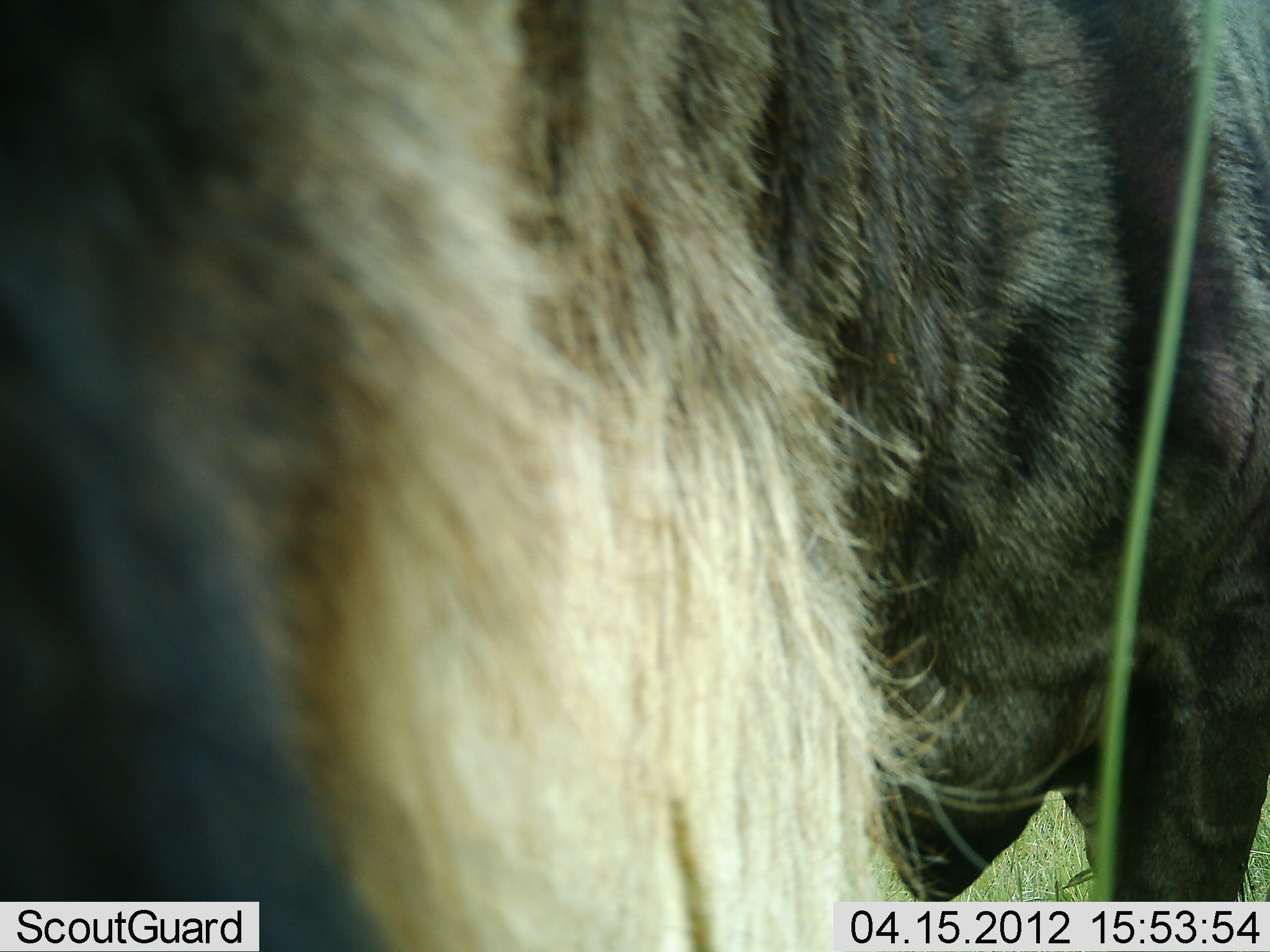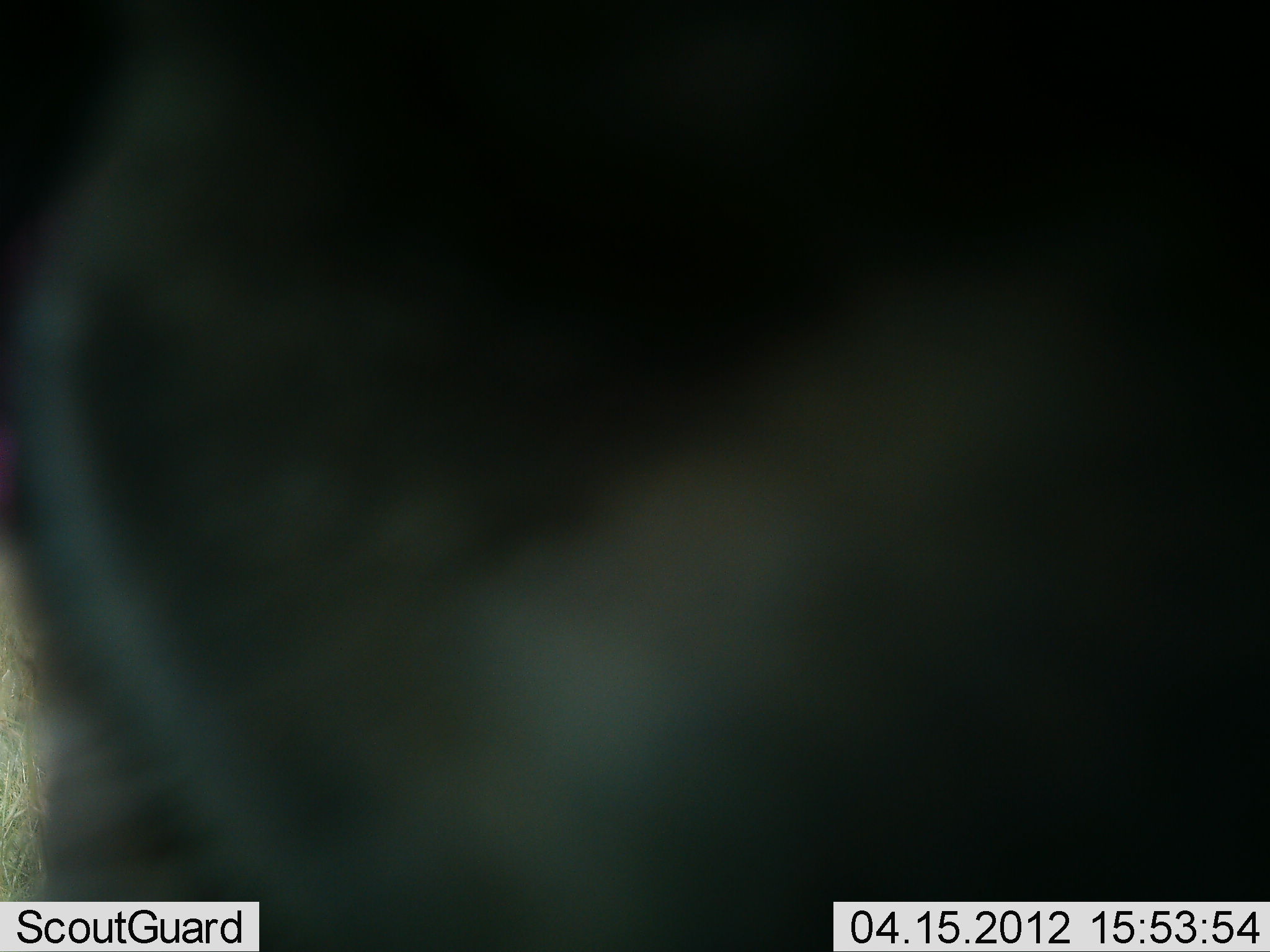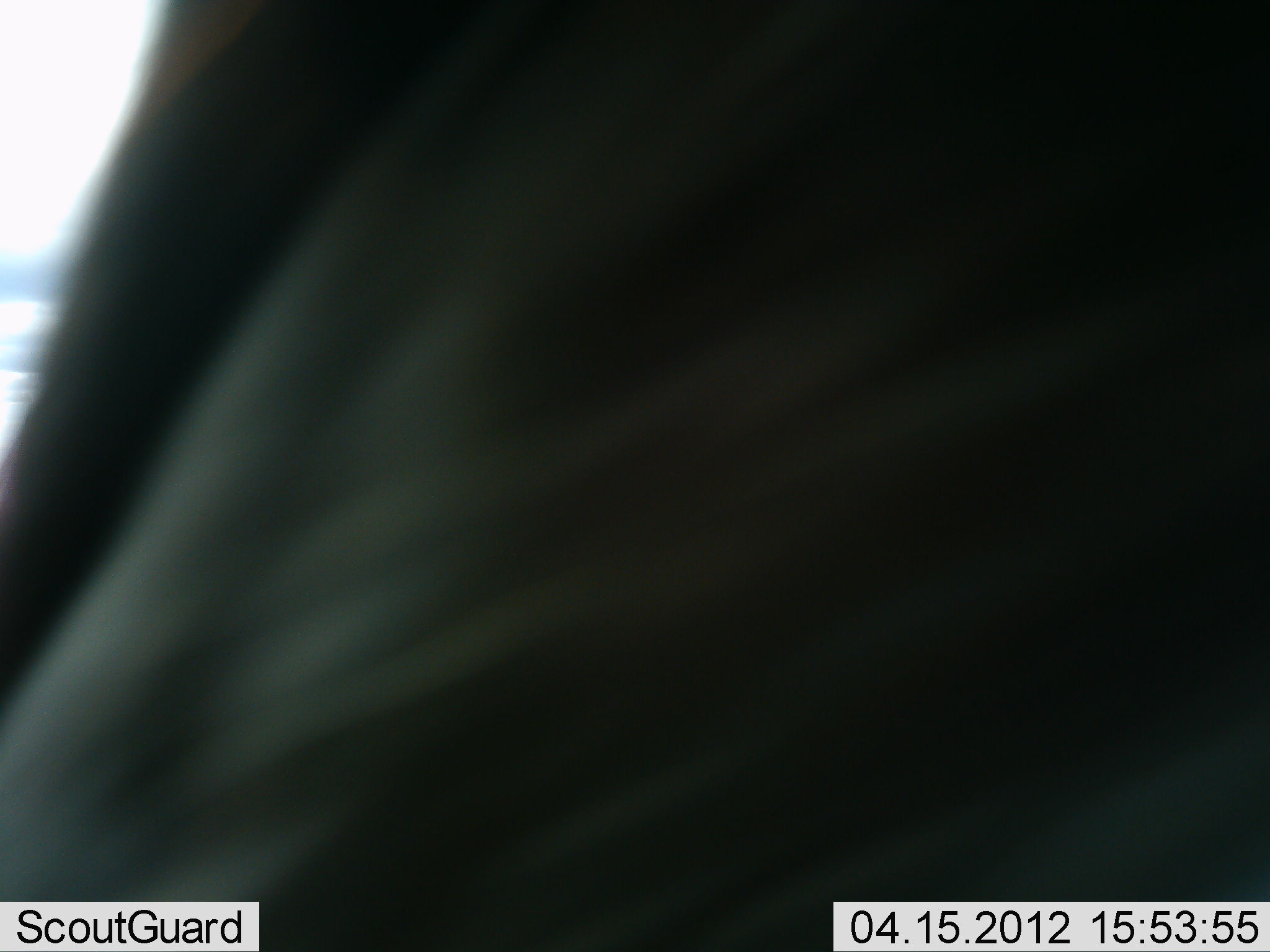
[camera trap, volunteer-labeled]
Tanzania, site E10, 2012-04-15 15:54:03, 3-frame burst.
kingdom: Animalia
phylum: Chordata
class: Mammalia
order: Artiodactyla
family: Bovidae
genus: Connochaetes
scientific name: Connochaetes taurinus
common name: blue wildebeest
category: wildebeest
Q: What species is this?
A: Wildebeest (blue wildebeest) (Connochaetes taurinus).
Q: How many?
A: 1.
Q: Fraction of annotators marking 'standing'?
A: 60%.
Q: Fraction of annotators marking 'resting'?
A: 0%.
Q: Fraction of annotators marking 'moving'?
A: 25%.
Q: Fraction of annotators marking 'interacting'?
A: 25%.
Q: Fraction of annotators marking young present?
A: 0%.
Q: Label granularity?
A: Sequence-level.